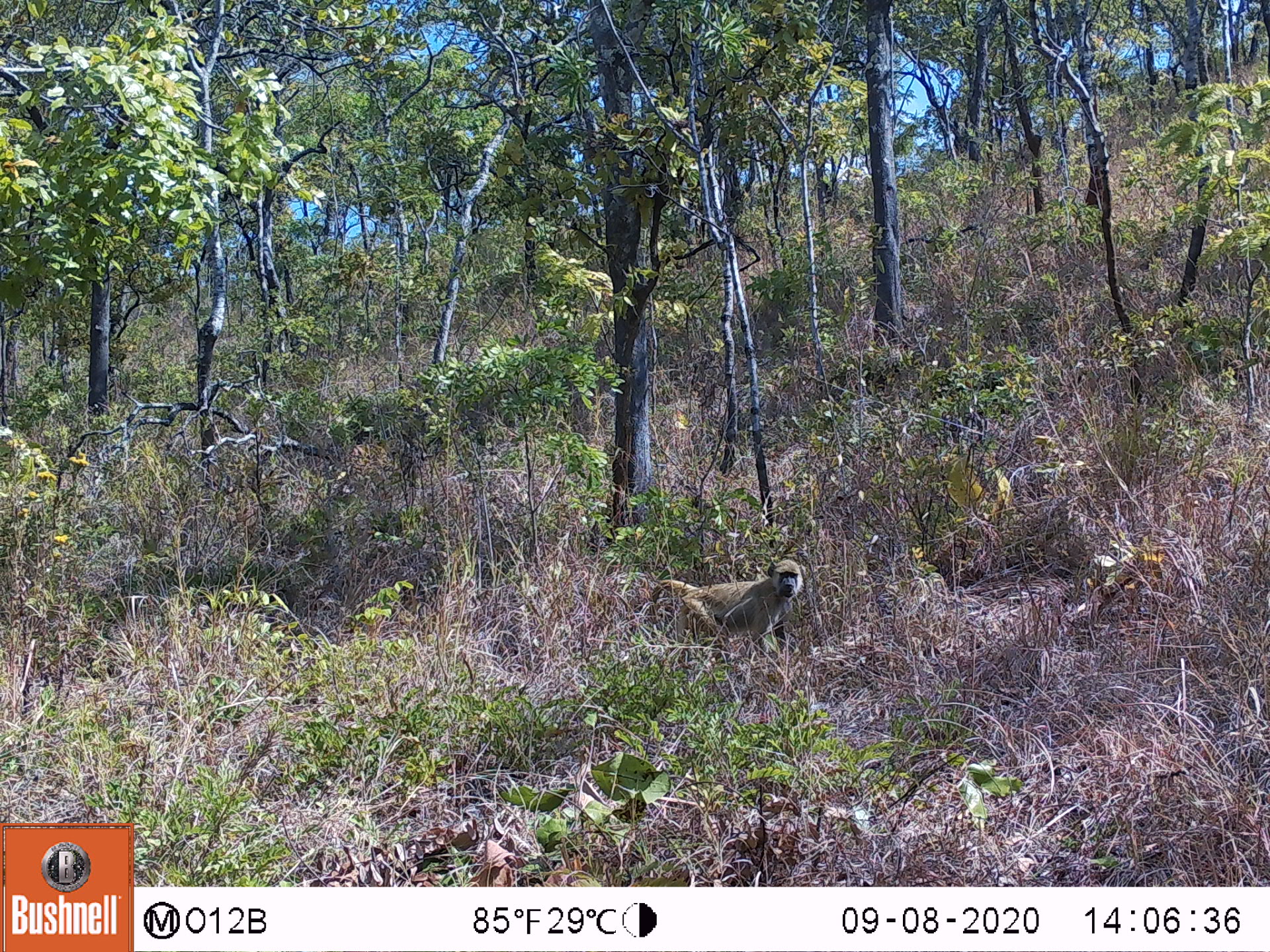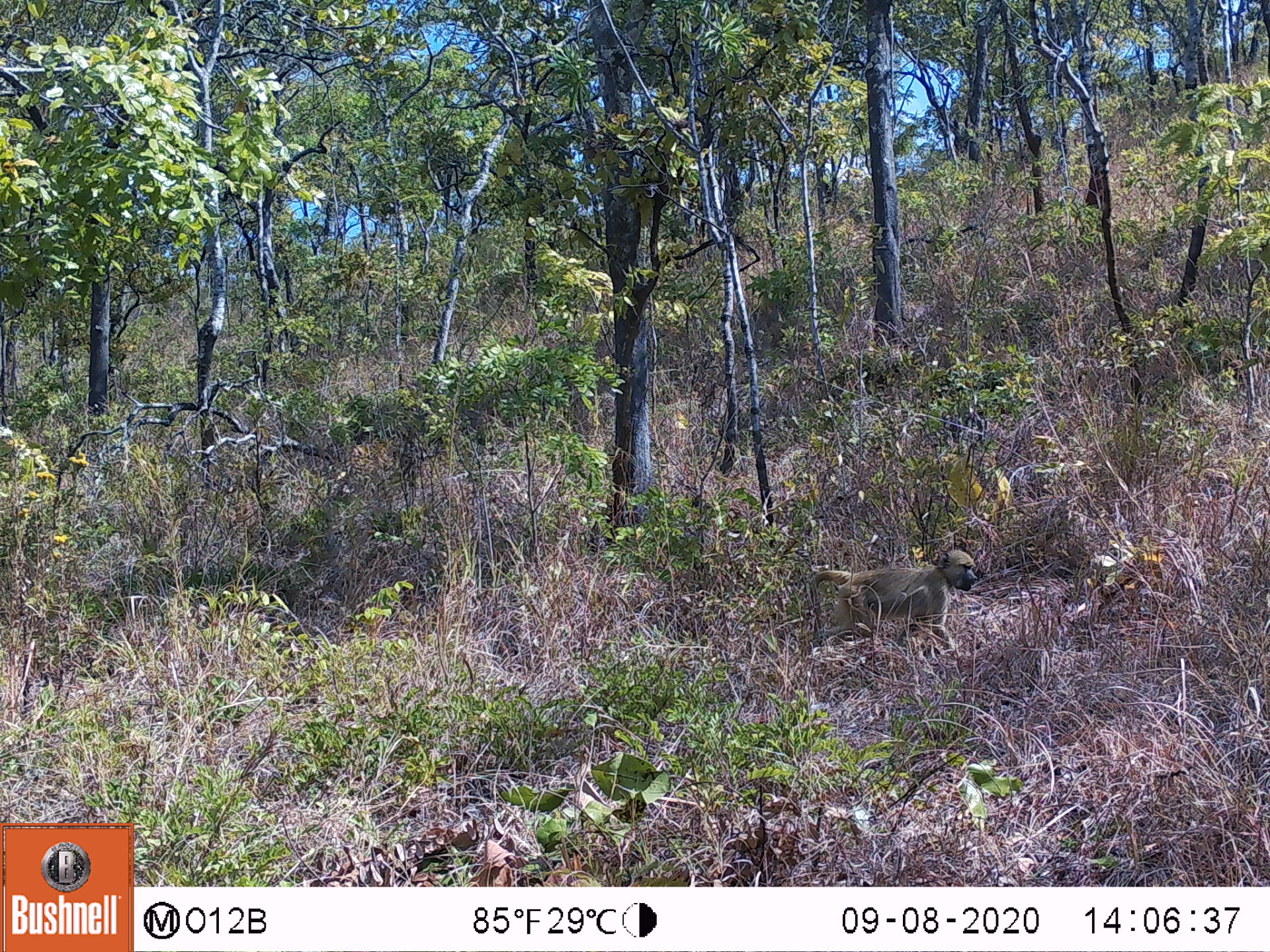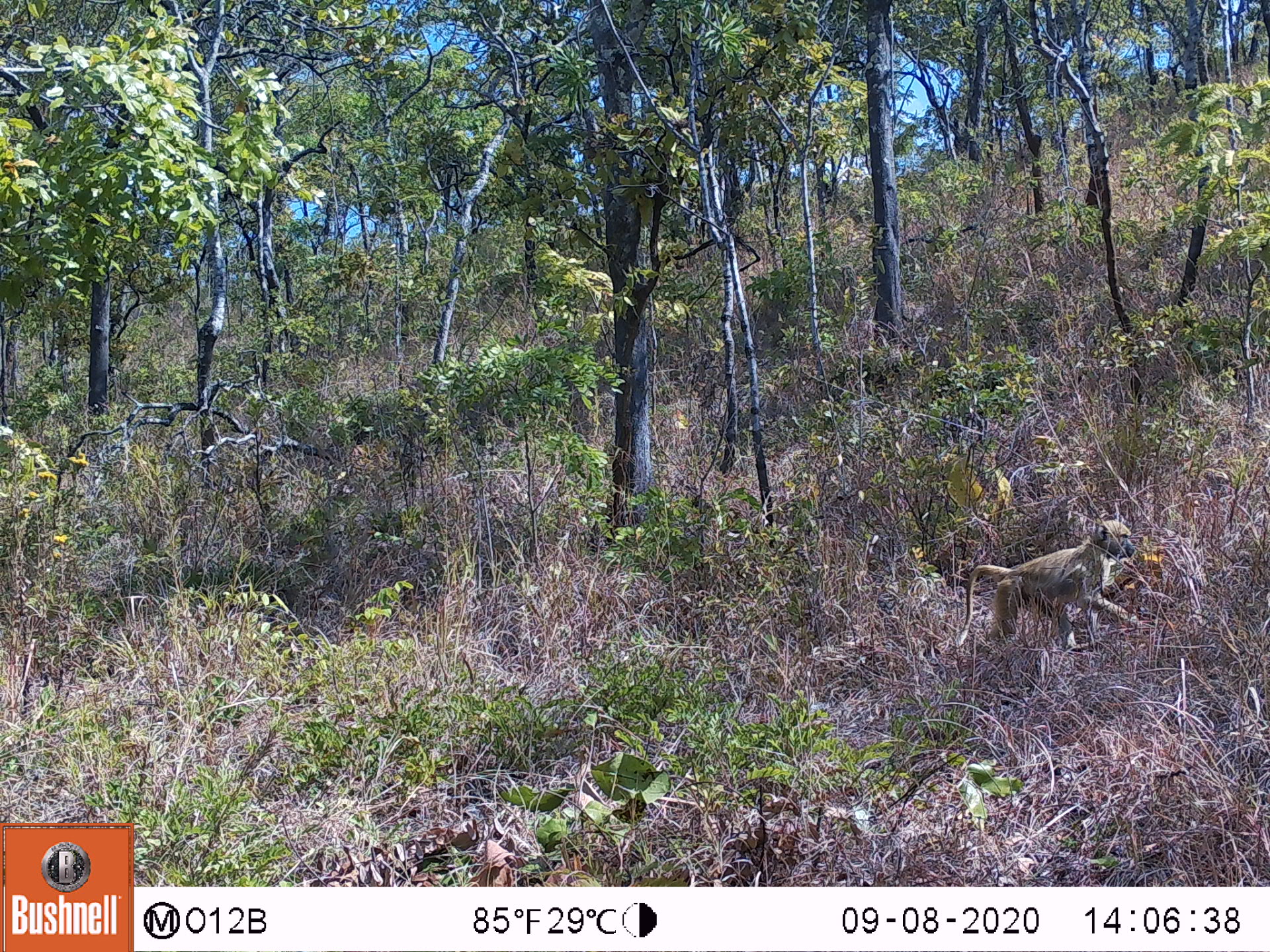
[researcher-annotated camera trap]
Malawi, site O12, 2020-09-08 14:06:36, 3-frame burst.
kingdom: Animalia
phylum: Chordata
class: Mammalia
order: Primates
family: Cercopithecidae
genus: Papio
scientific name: Papio cynocephalus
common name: yellow baboon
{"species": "yellow baboon (Papio cynocephalus)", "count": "1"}